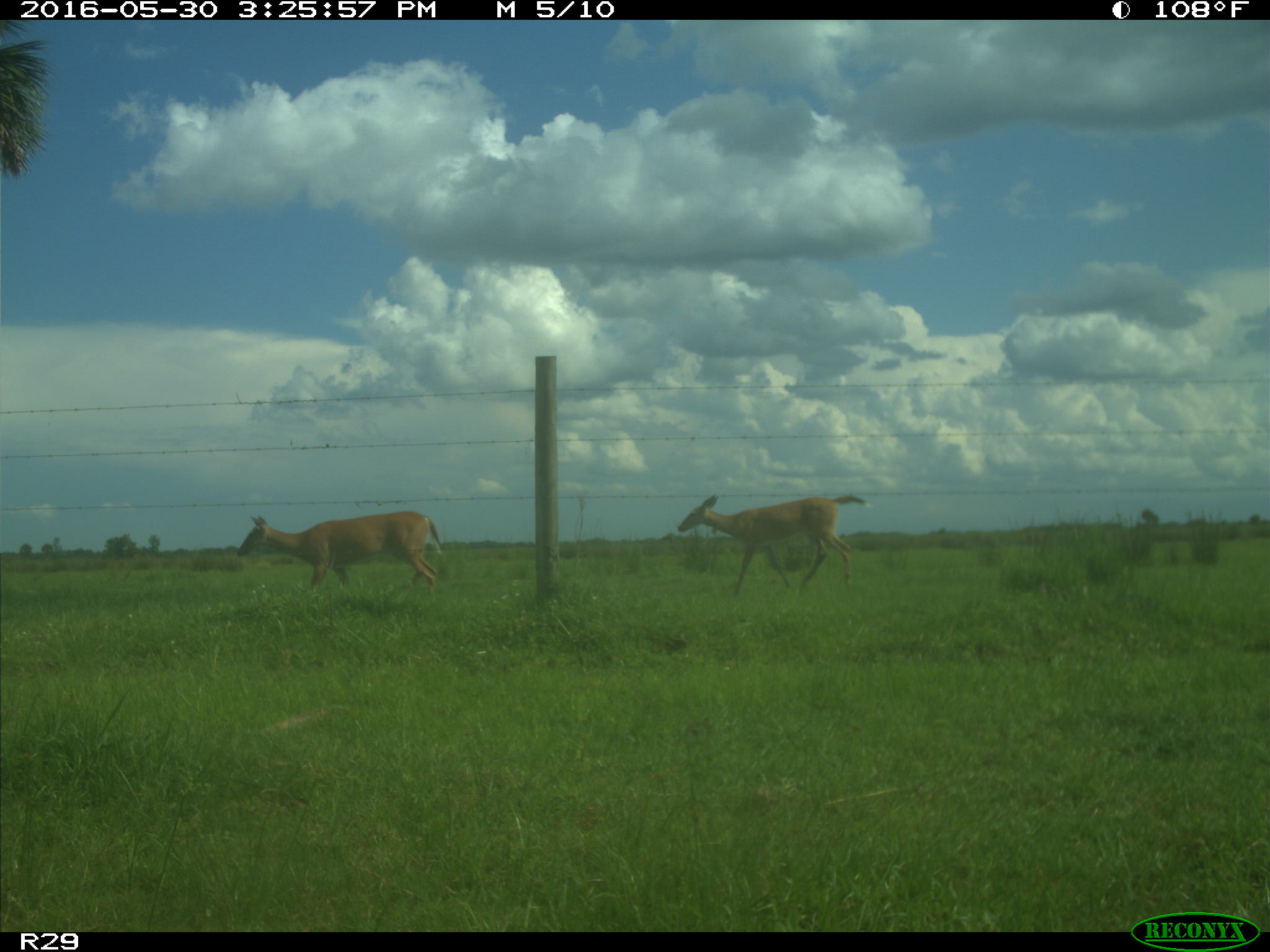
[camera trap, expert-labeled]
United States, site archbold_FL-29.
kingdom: Animalia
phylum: Chordata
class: Mammalia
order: Artiodactyla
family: Cervidae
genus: Odocoileus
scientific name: Odocoileus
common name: deer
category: unidentified deer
Unidentified deer (deer) (Odocoileus).